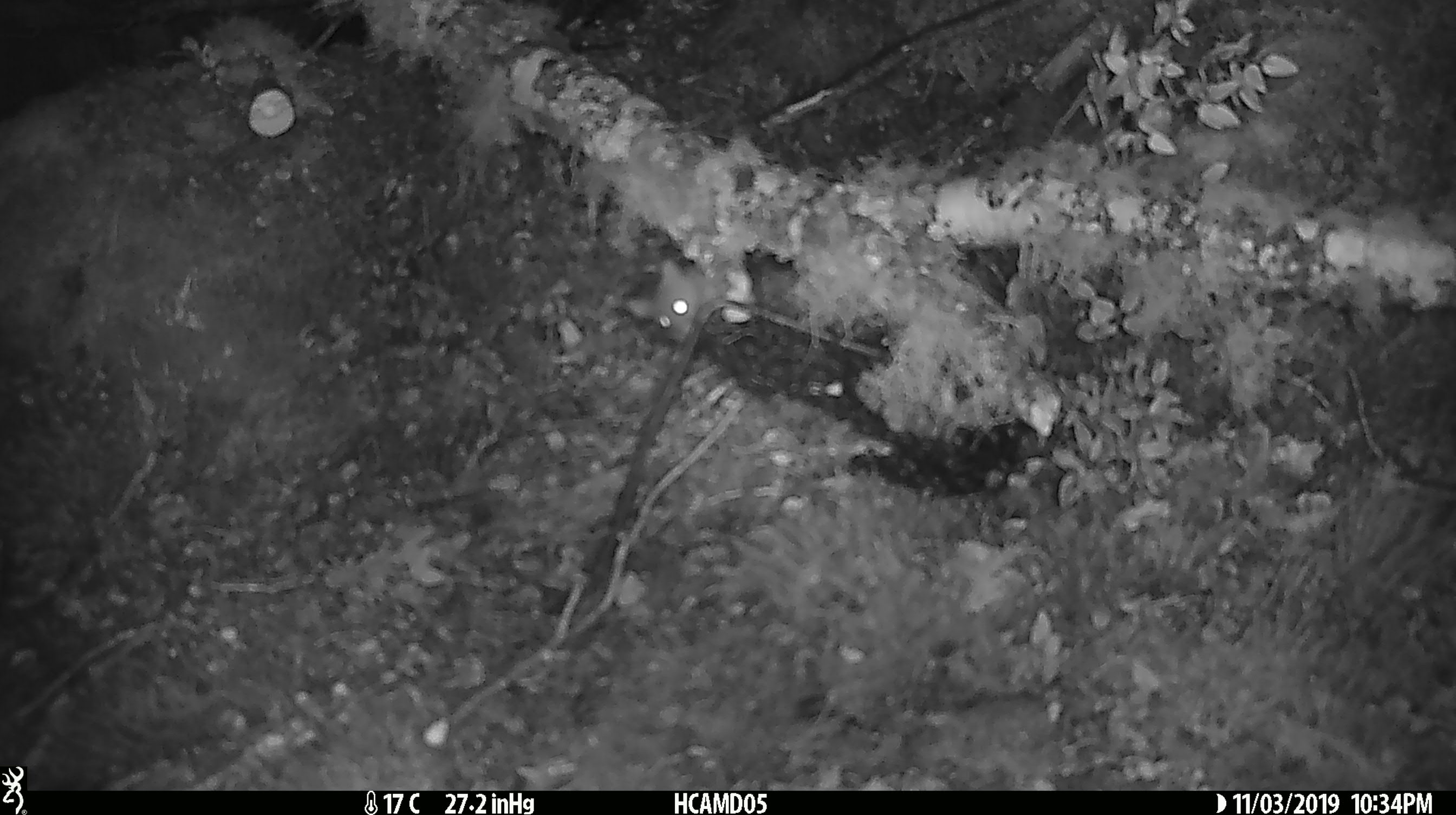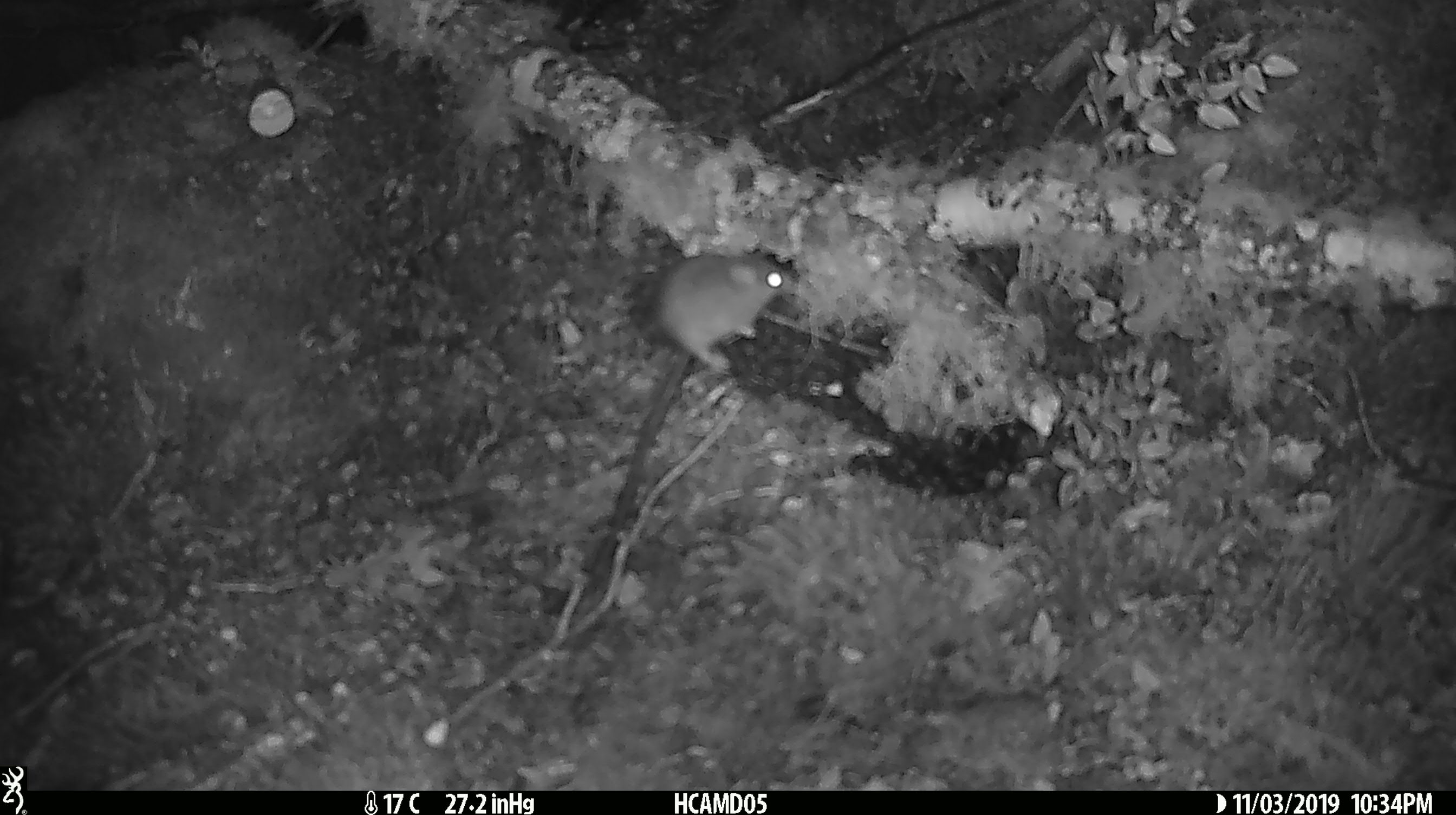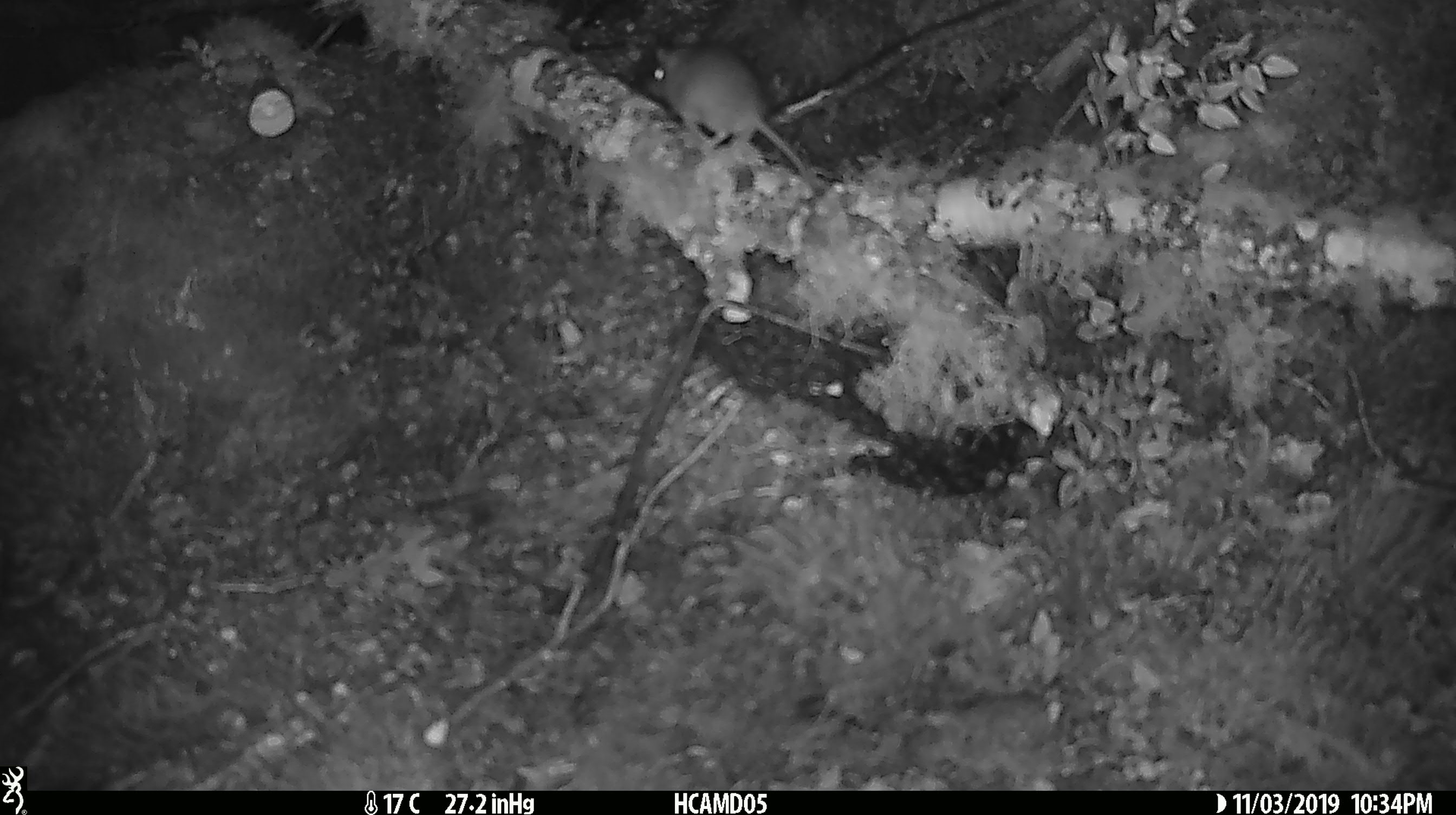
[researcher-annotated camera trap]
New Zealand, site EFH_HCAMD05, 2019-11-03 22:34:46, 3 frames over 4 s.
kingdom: Animalia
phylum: Chordata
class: Mammalia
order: Rodentia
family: Muridae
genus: Mus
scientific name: Mus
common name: mouse